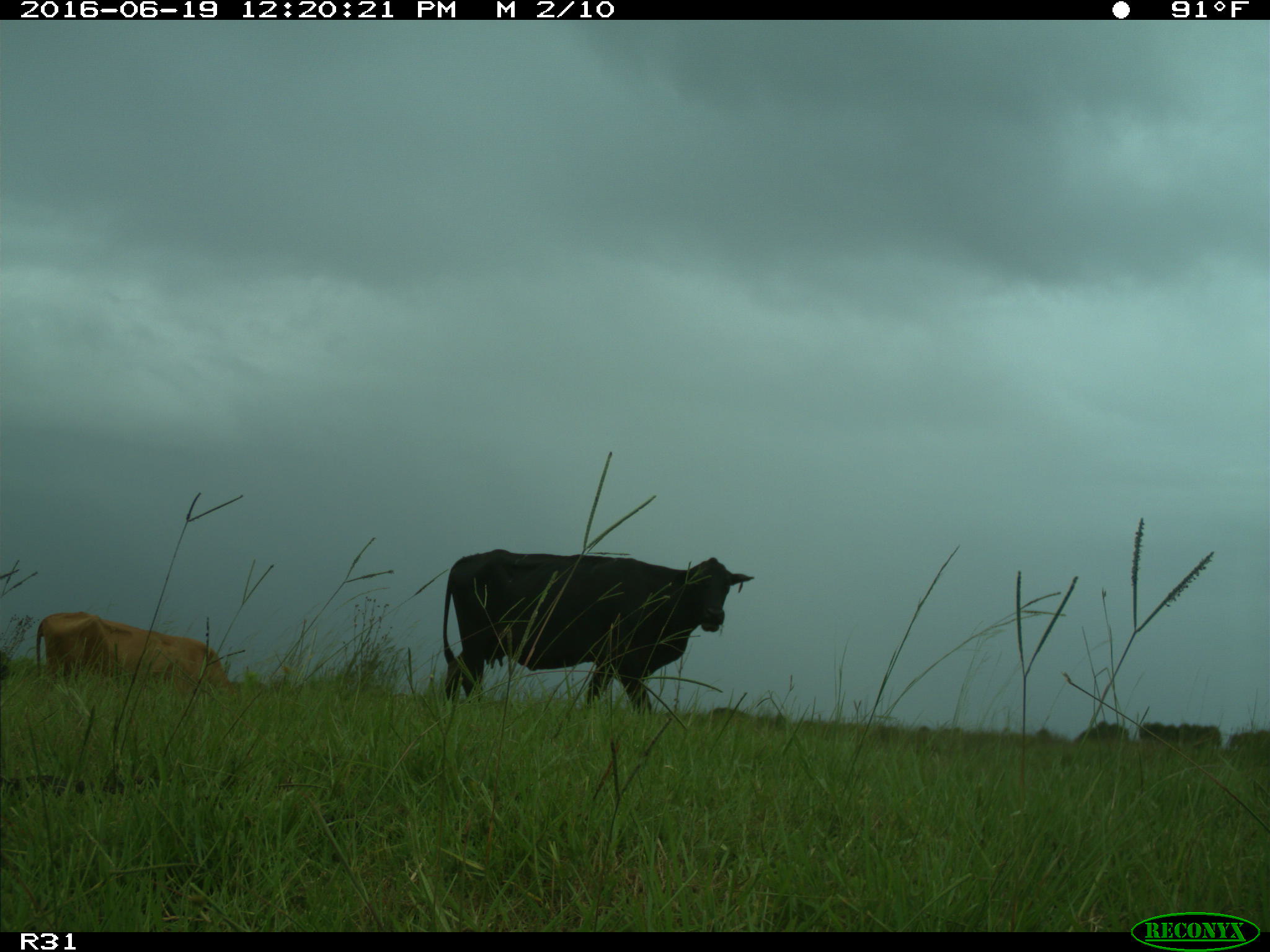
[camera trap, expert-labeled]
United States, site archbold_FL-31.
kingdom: Animalia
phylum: Chordata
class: Mammalia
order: Artiodactyla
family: Bovidae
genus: Bos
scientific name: Bos taurus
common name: domestic cow